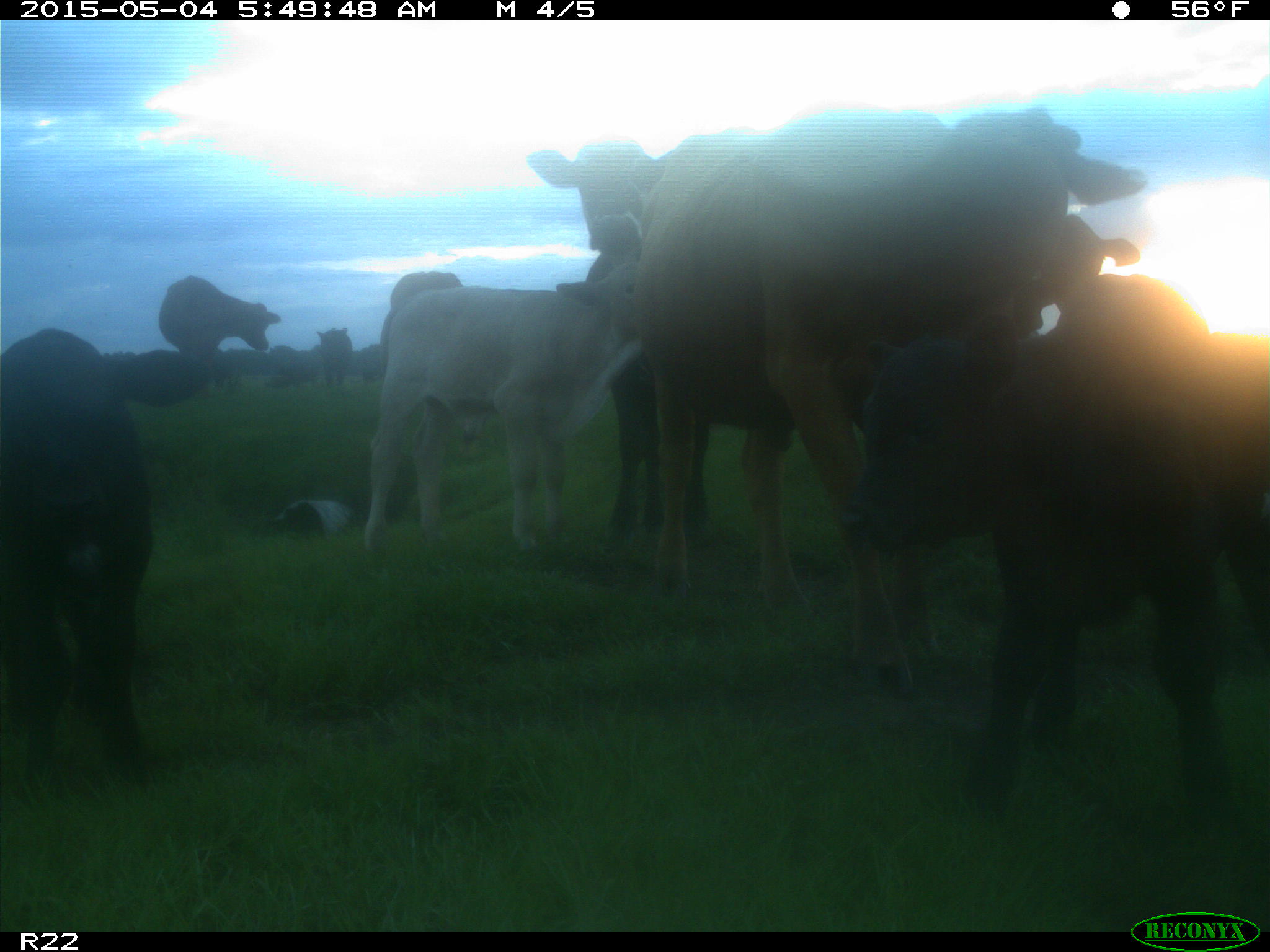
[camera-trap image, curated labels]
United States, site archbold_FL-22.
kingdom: Animalia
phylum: Chordata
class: Mammalia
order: Artiodactyla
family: Bovidae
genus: Bos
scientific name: Bos taurus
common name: domestic cow